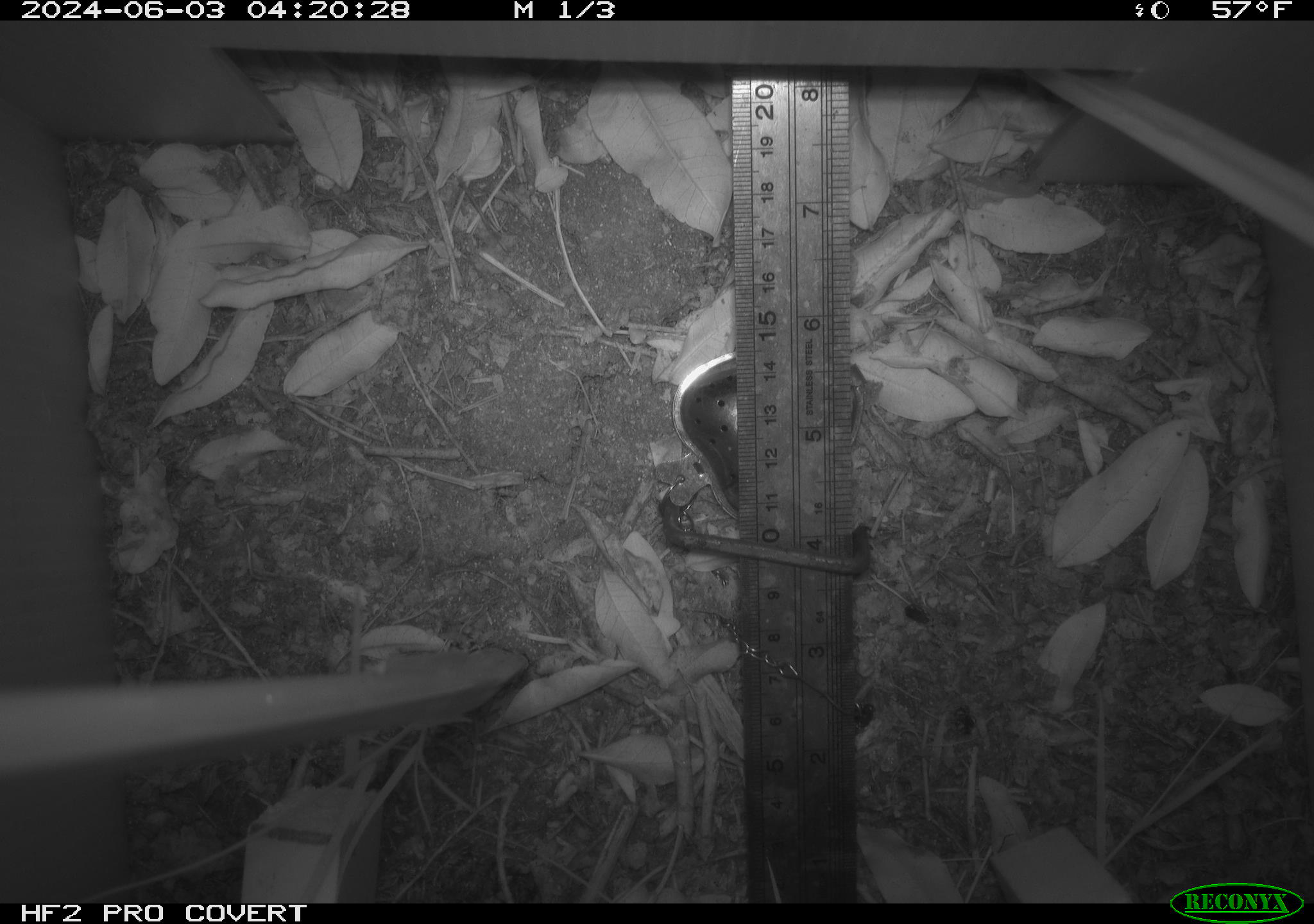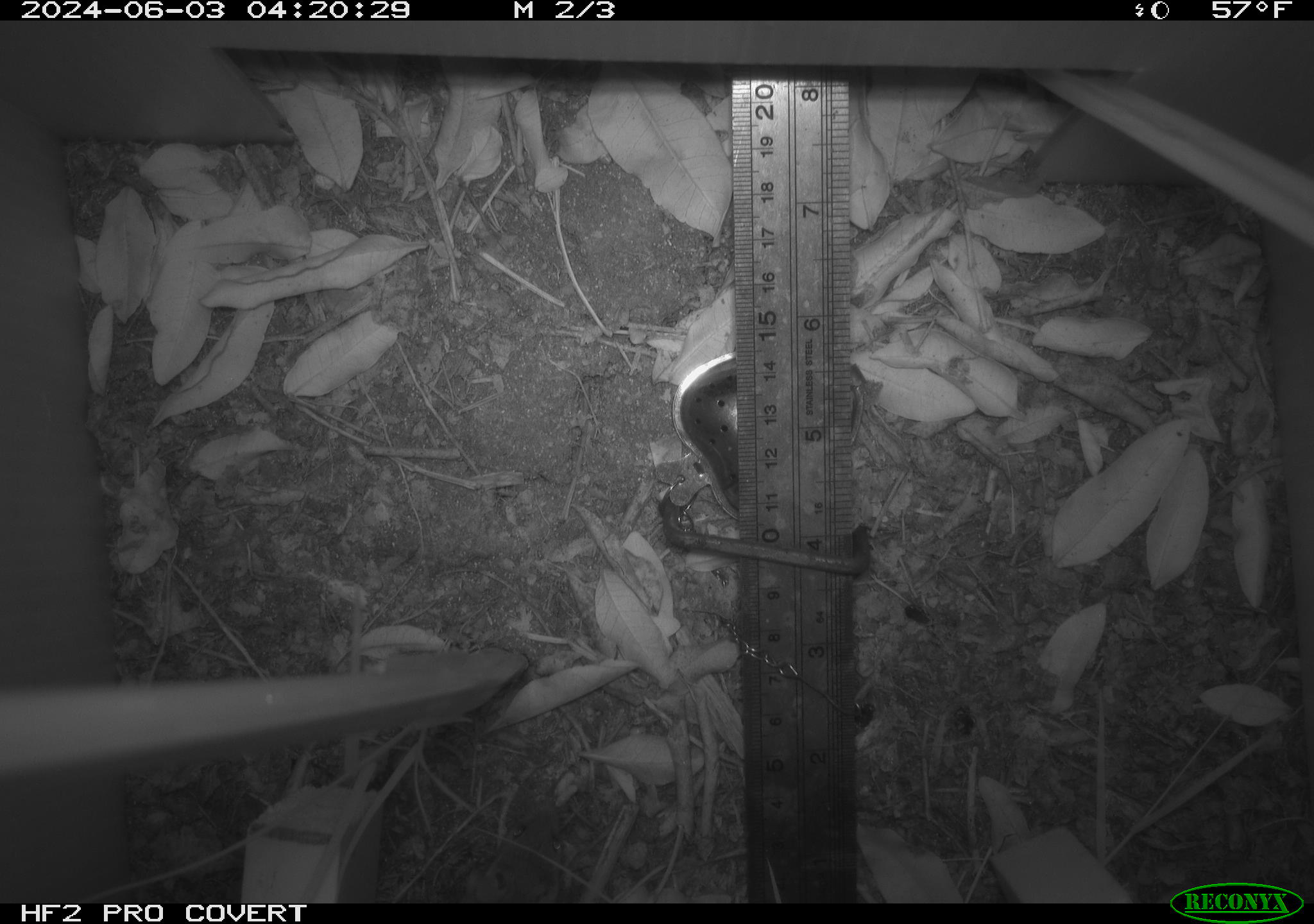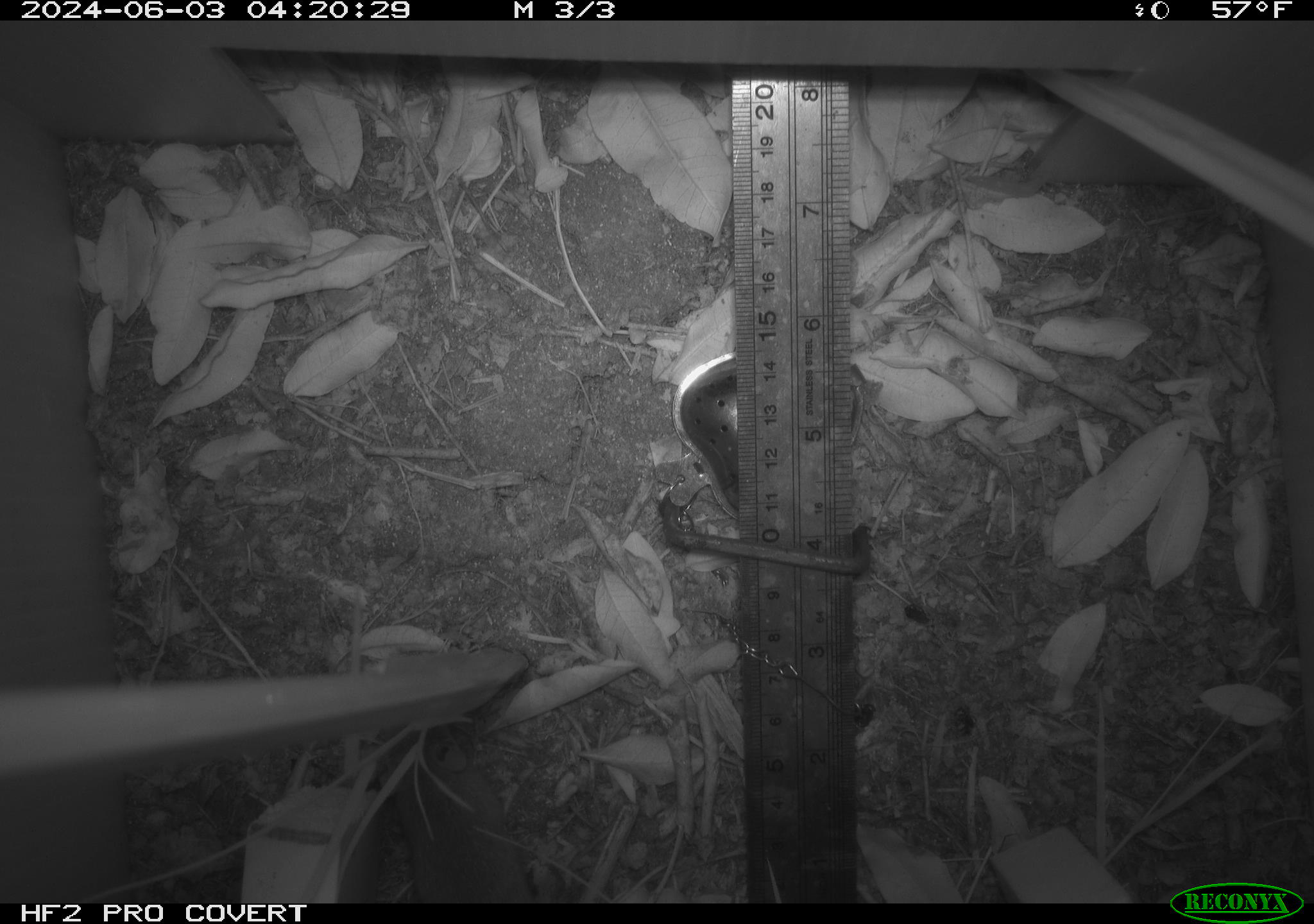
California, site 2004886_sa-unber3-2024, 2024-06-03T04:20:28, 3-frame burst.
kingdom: Animalia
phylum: Chordata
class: Mammalia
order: Rodentia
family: Cricetidae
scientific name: Arvicolinae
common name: voles, lemmings, and muskrats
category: arvicolinae subfamily